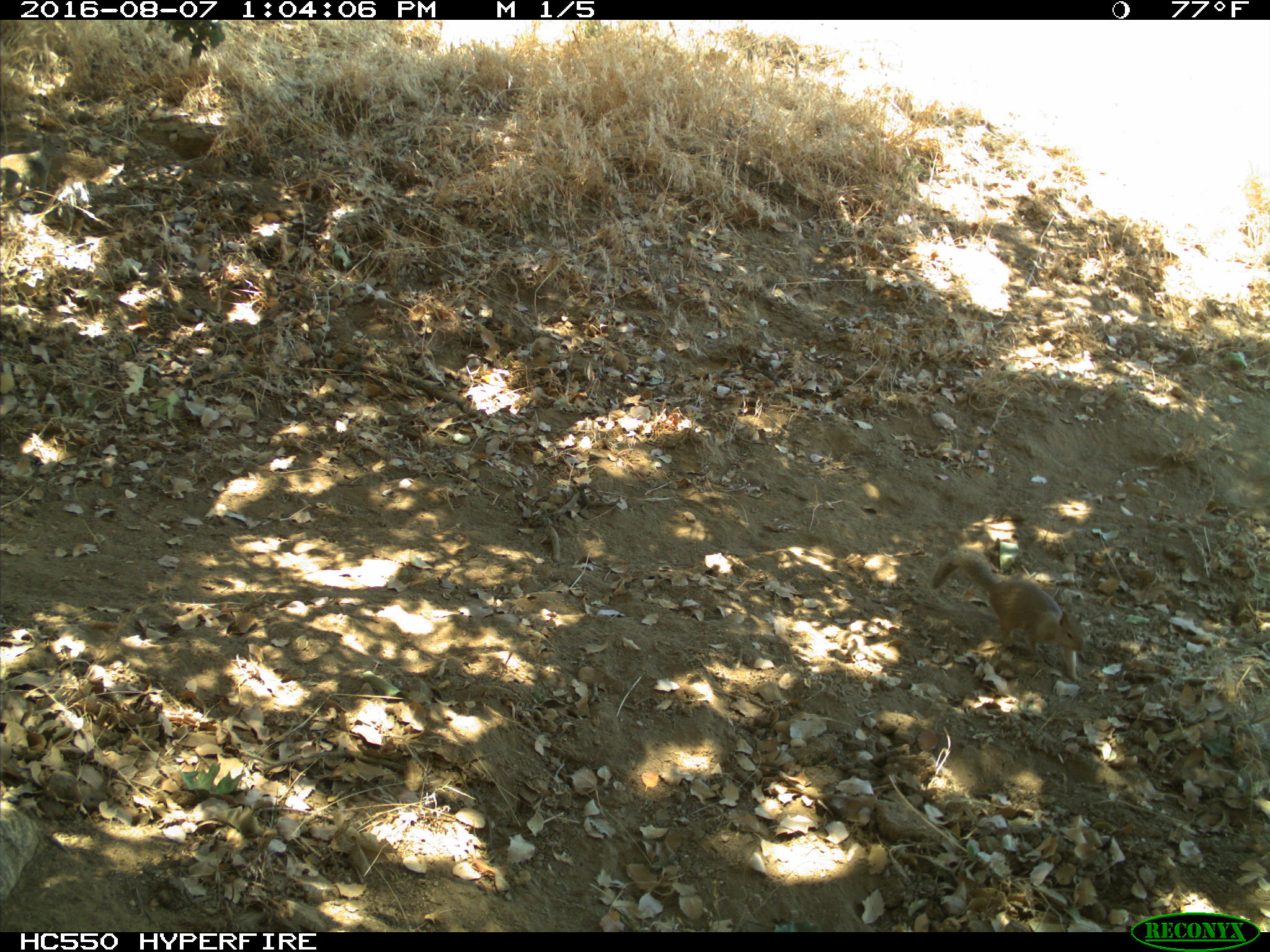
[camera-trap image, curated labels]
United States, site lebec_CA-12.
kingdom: Animalia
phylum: Chordata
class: Mammalia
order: Rodentia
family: Sciuridae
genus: Otospermophilus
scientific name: Otospermophilus beecheyi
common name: california ground squirrel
Otospermophilus beecheyi (california ground squirrel).